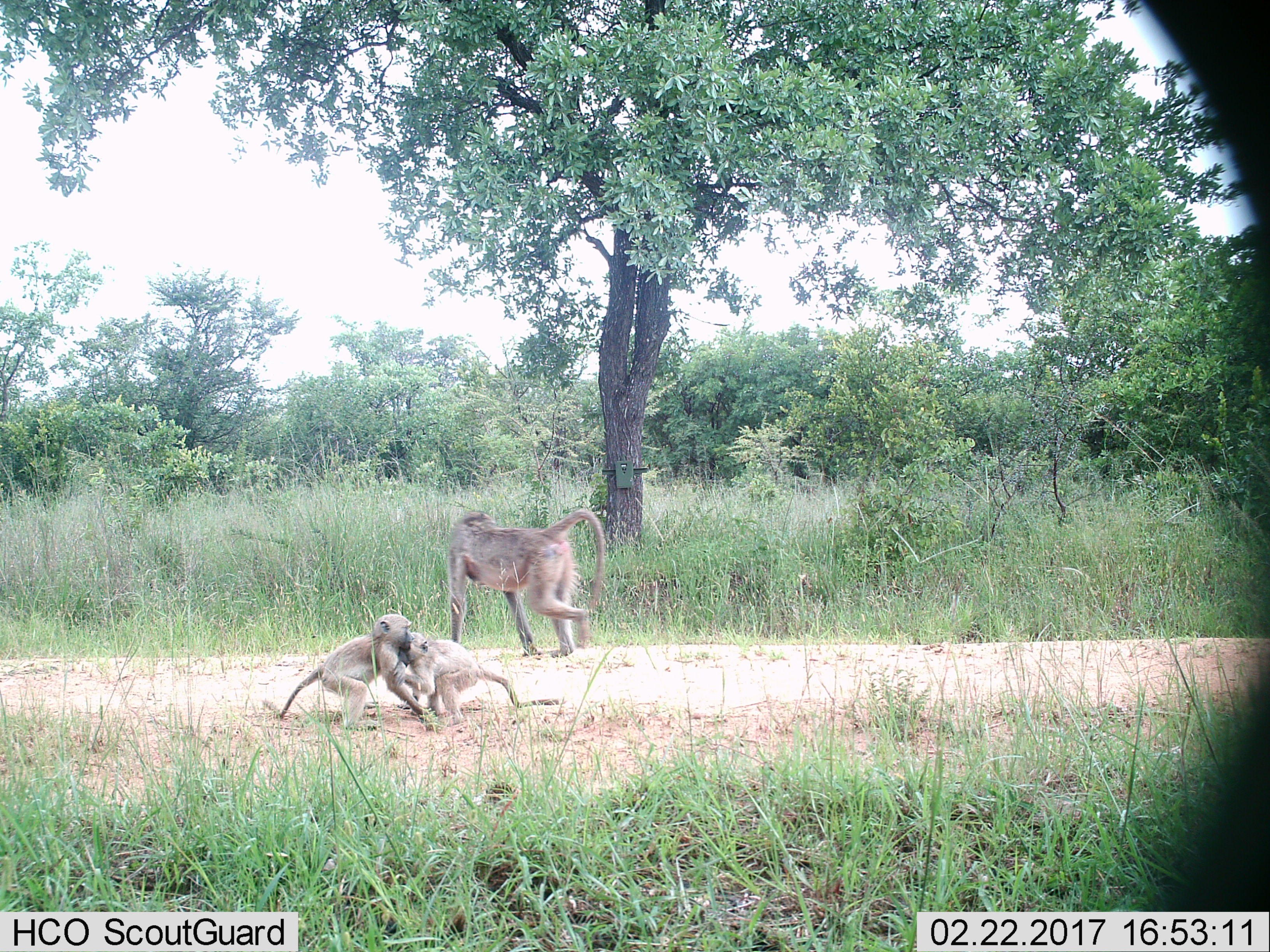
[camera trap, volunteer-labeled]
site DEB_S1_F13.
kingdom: Animalia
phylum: Chordata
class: Mammalia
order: Primates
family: Cercopithecidae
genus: Papio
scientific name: Papio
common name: baboon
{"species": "baboon (Papio)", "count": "3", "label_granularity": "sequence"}